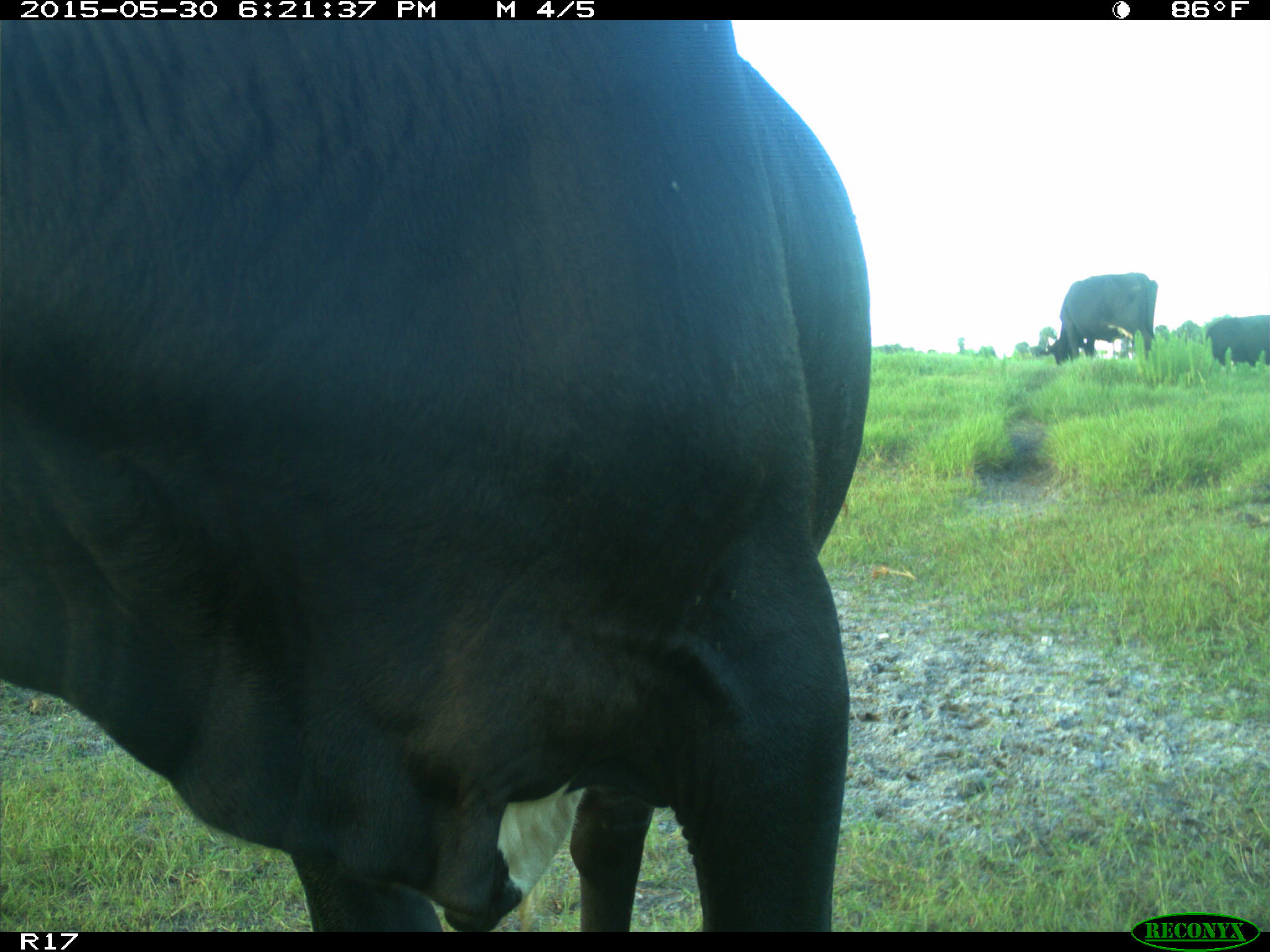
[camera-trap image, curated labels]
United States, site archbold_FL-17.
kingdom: Animalia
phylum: Chordata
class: Mammalia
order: Artiodactyla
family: Bovidae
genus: Bos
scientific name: Bos taurus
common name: domestic cow